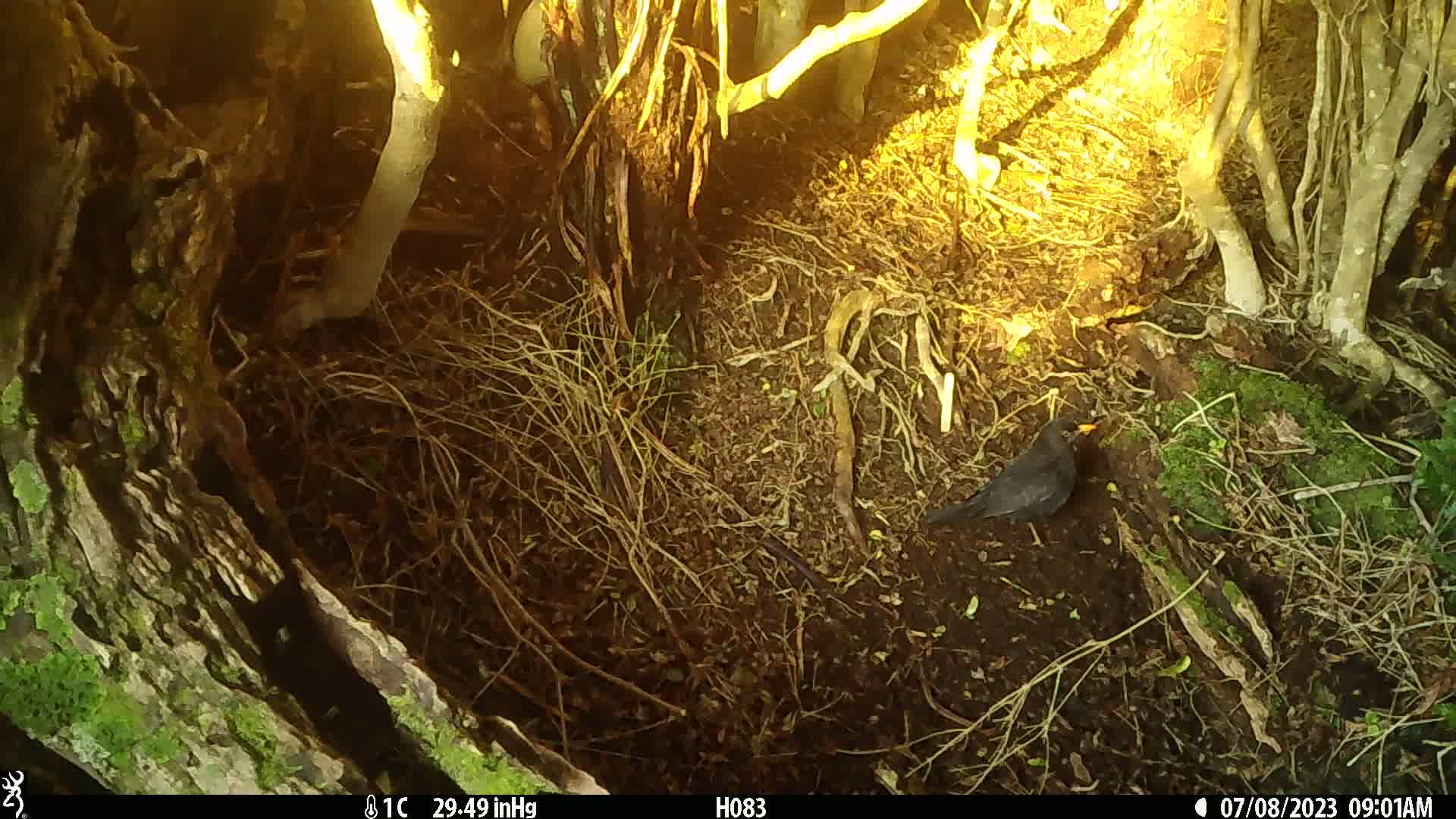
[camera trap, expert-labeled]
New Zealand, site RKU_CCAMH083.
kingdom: Animalia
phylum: Chordata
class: Aves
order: Passeriformes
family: Turdidae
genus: Turdus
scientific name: Turdus merula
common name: eurasian blackbird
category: blackbird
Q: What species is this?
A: Blackbird (eurasian blackbird) (Turdus merula).